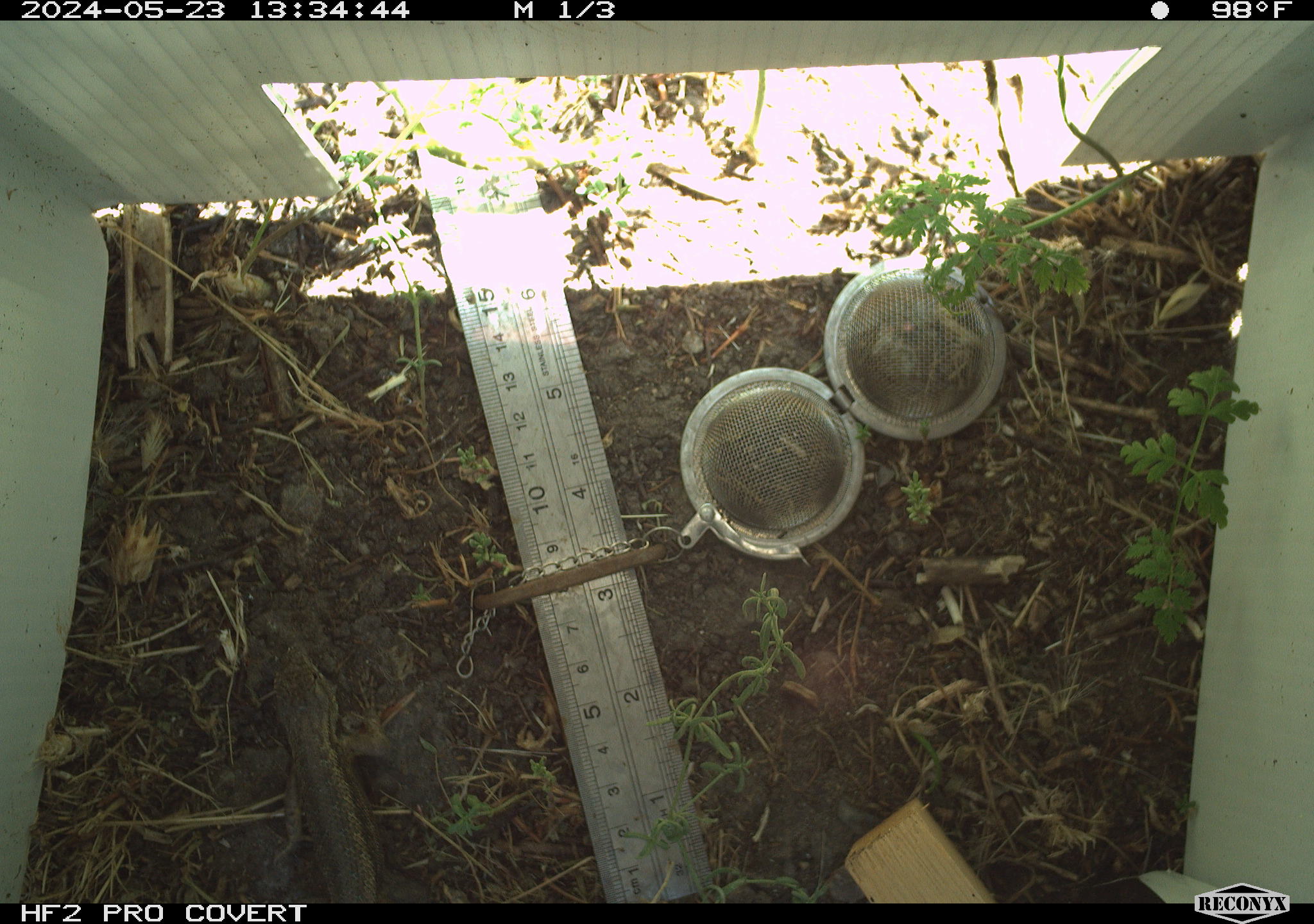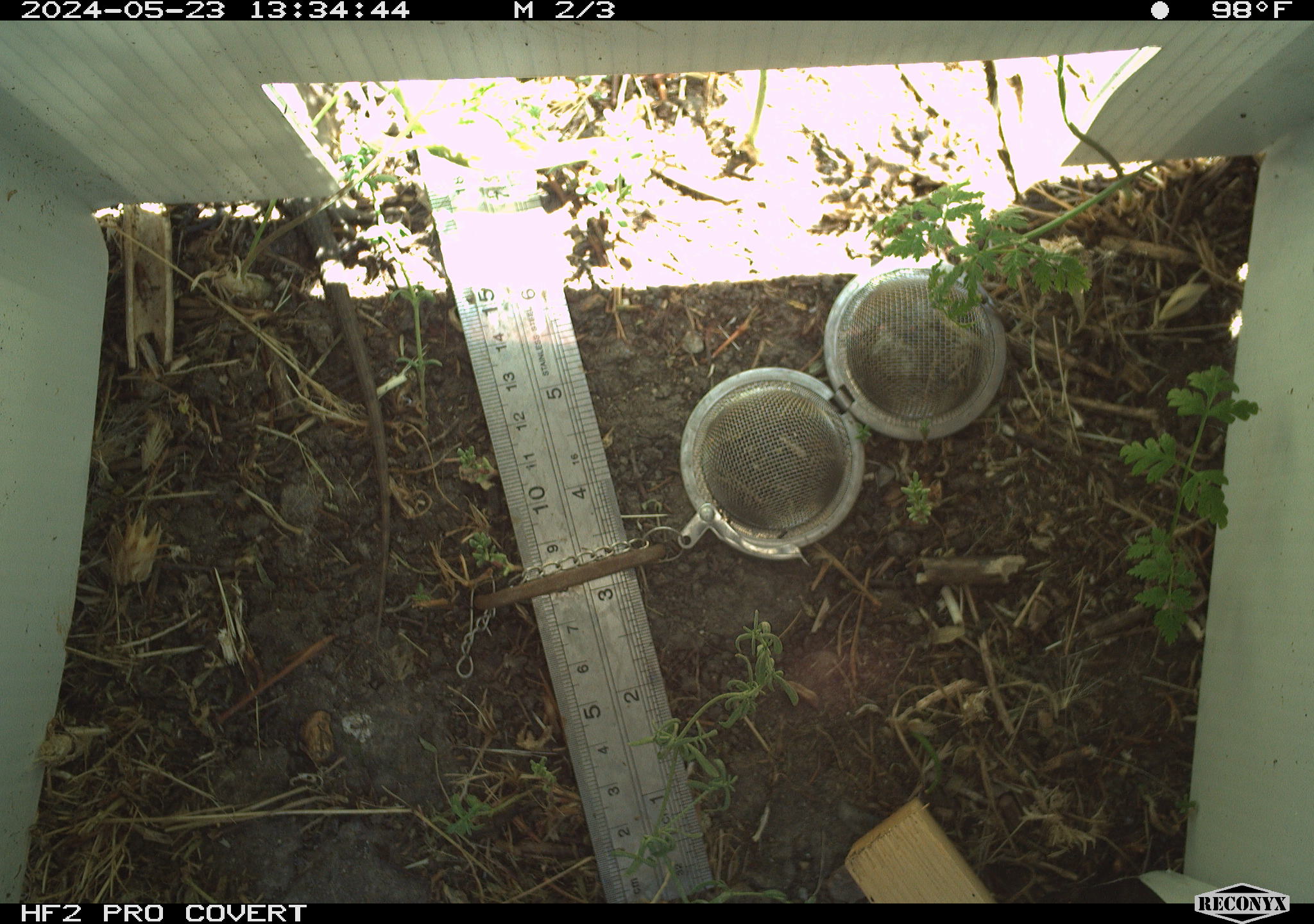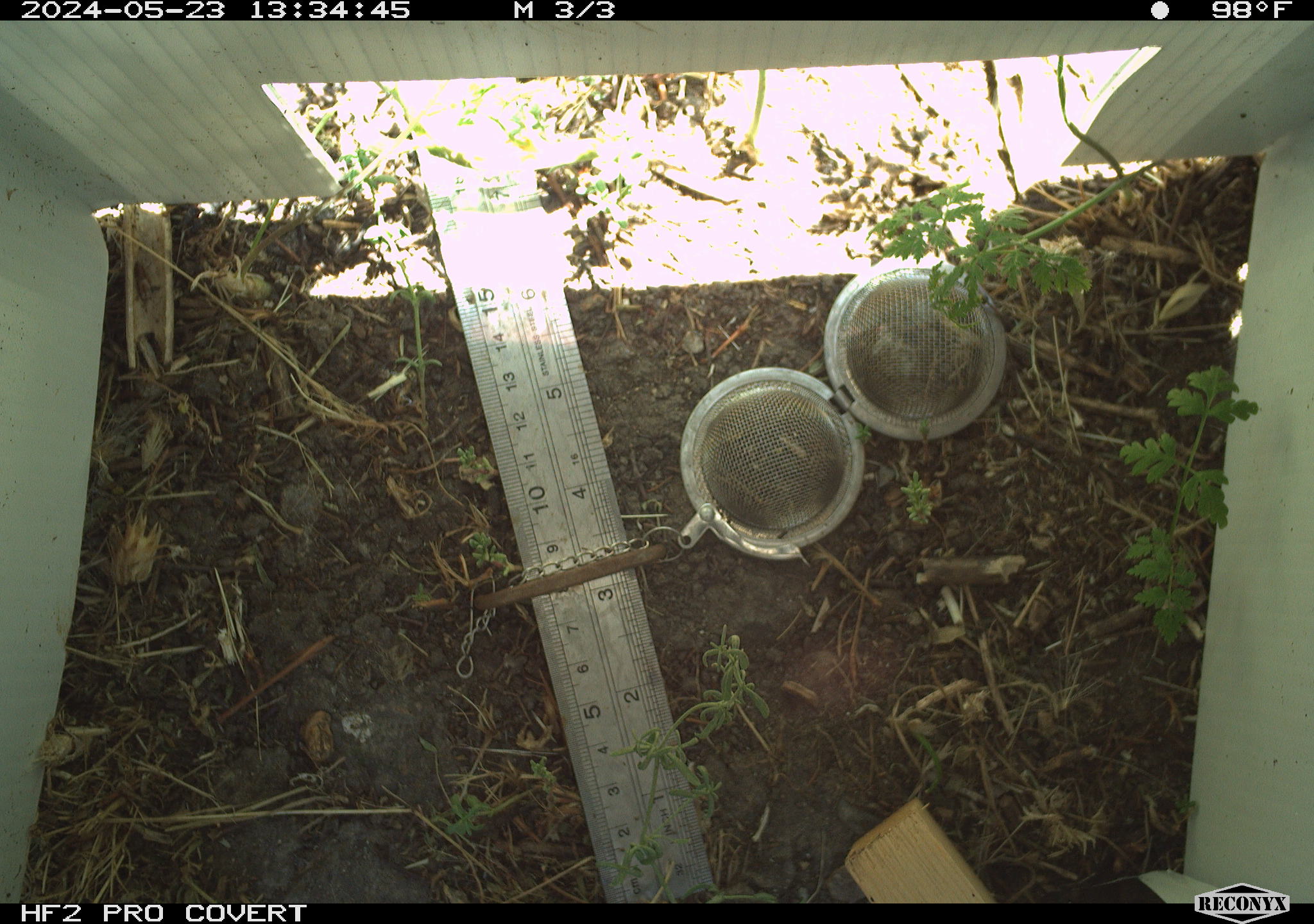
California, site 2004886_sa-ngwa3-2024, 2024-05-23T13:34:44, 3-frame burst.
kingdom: Animalia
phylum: Chordata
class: Reptilia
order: Squamata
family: Phrynosomatidae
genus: Sceloporus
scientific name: Sceloporus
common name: spiny lizards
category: sceloporus species